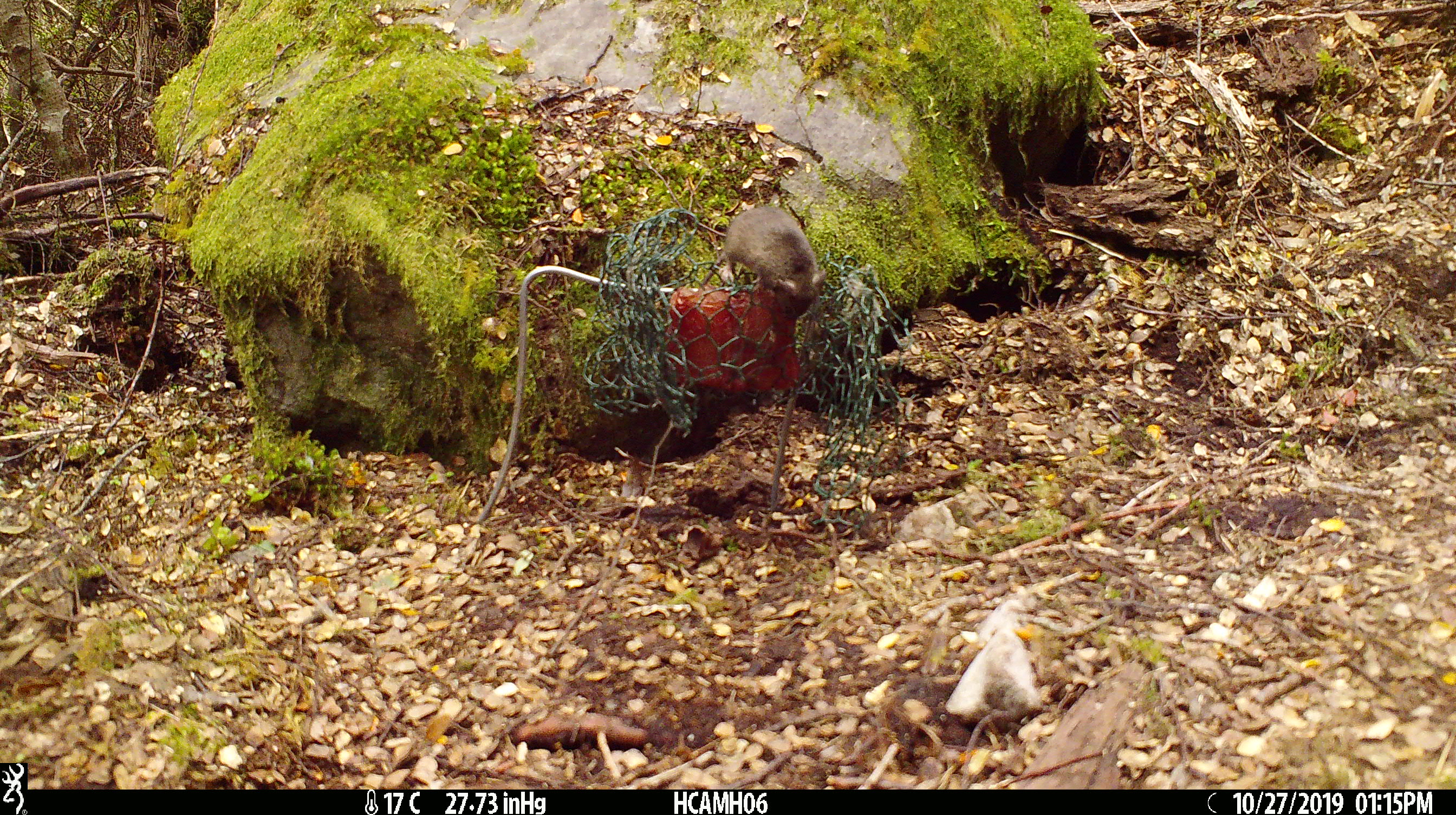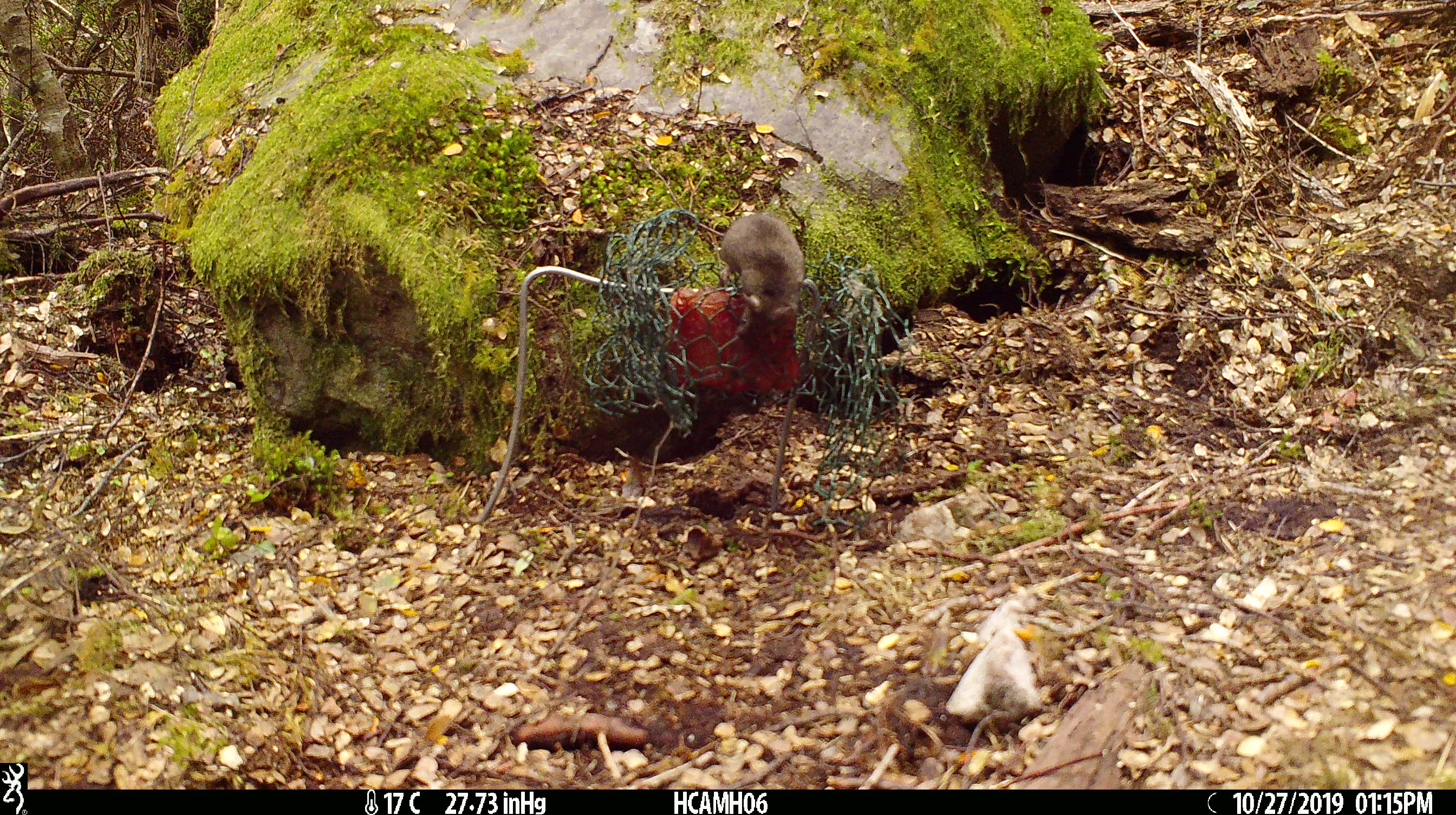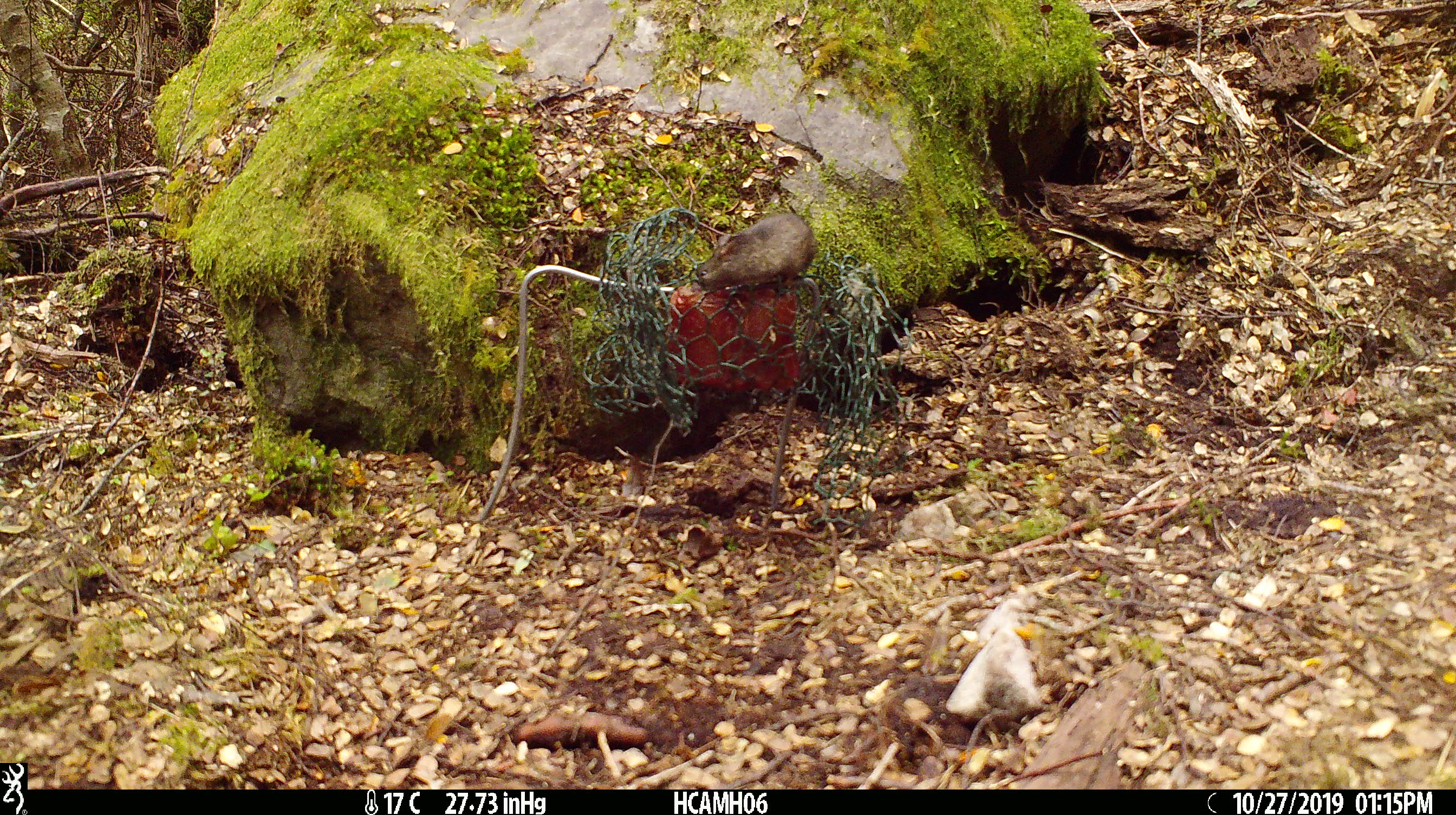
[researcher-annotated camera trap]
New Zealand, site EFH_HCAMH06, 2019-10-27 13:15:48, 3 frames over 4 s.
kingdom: Animalia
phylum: Chordata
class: Mammalia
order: Rodentia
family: Muridae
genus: Mus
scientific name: Mus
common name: mouse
Mouse (Mus).